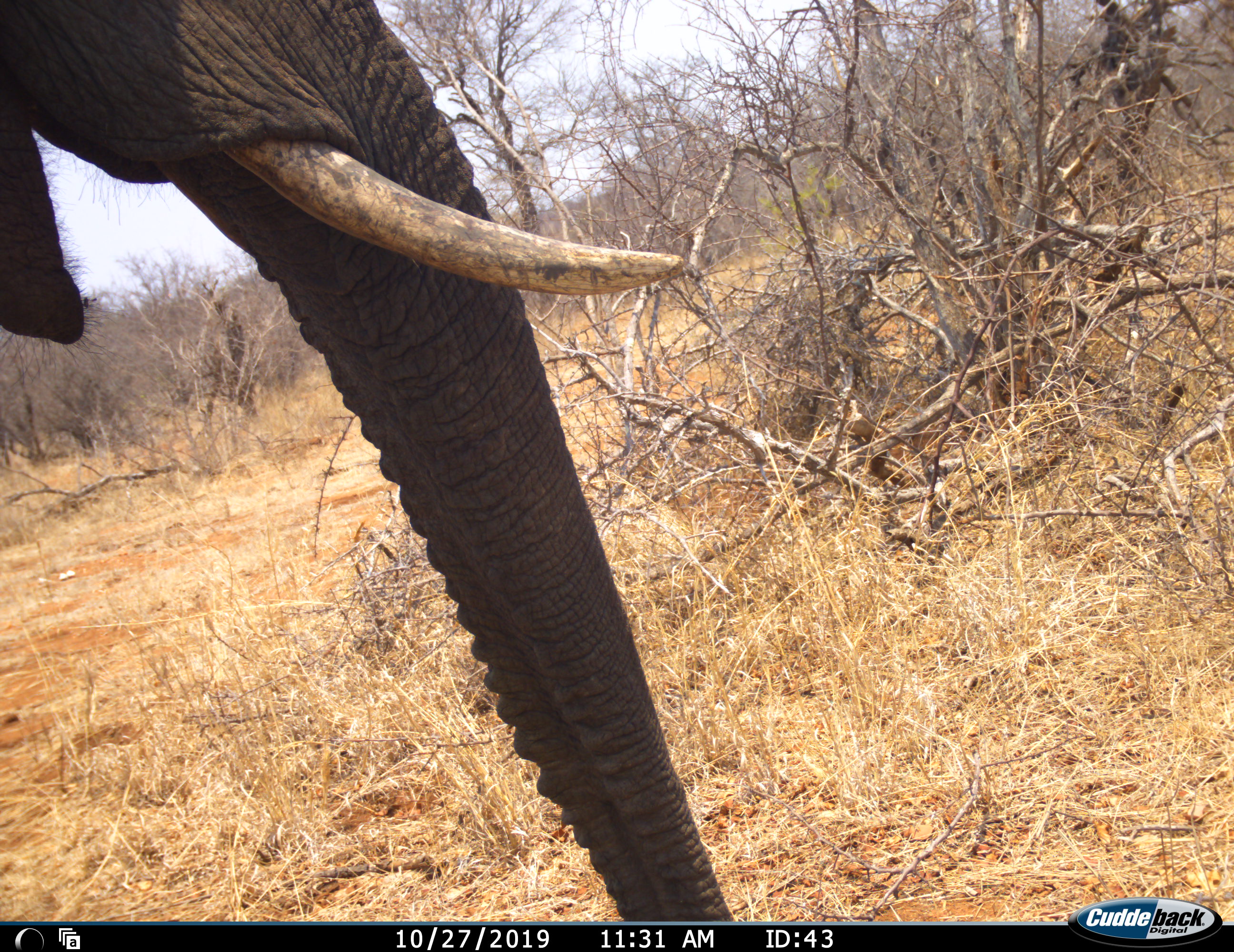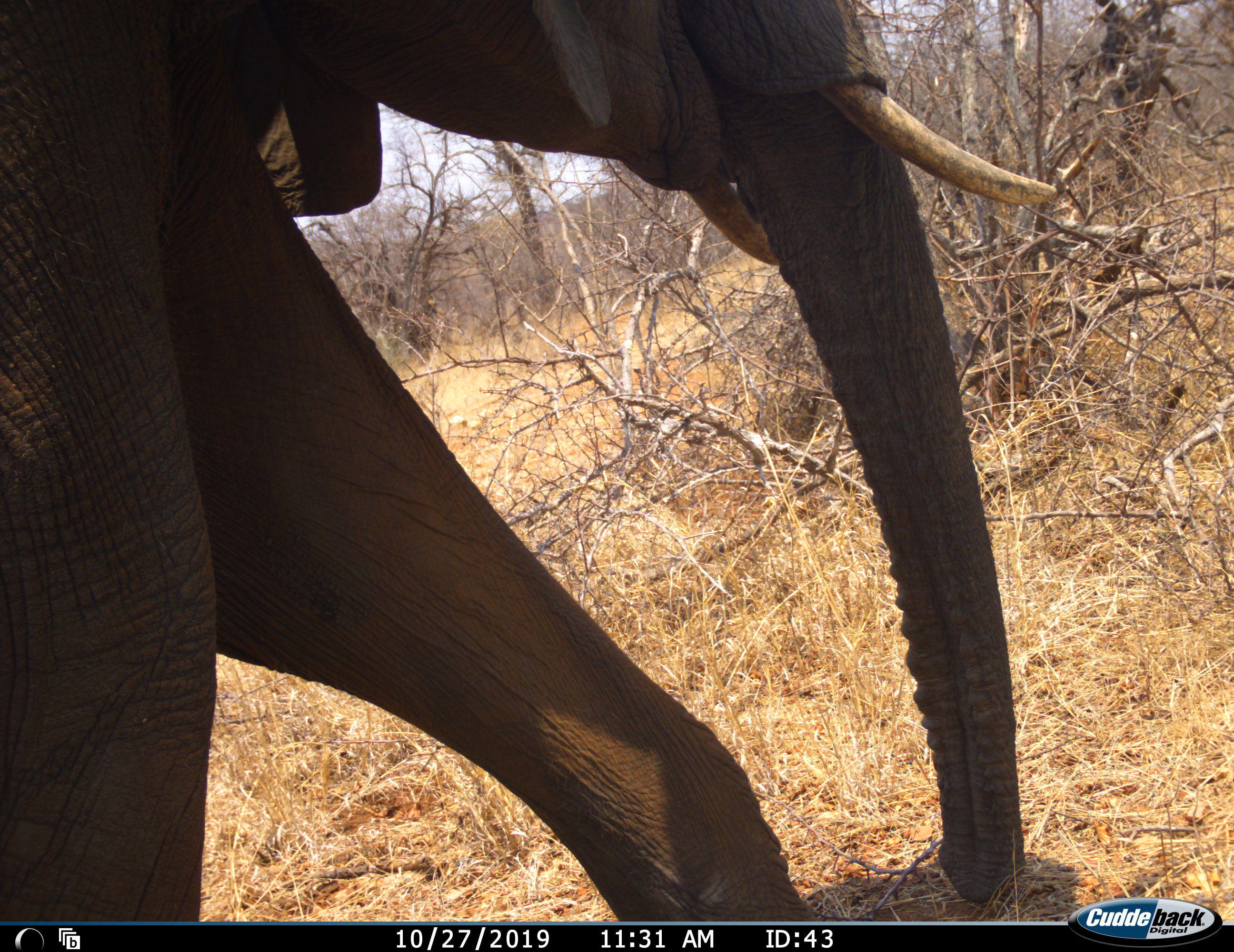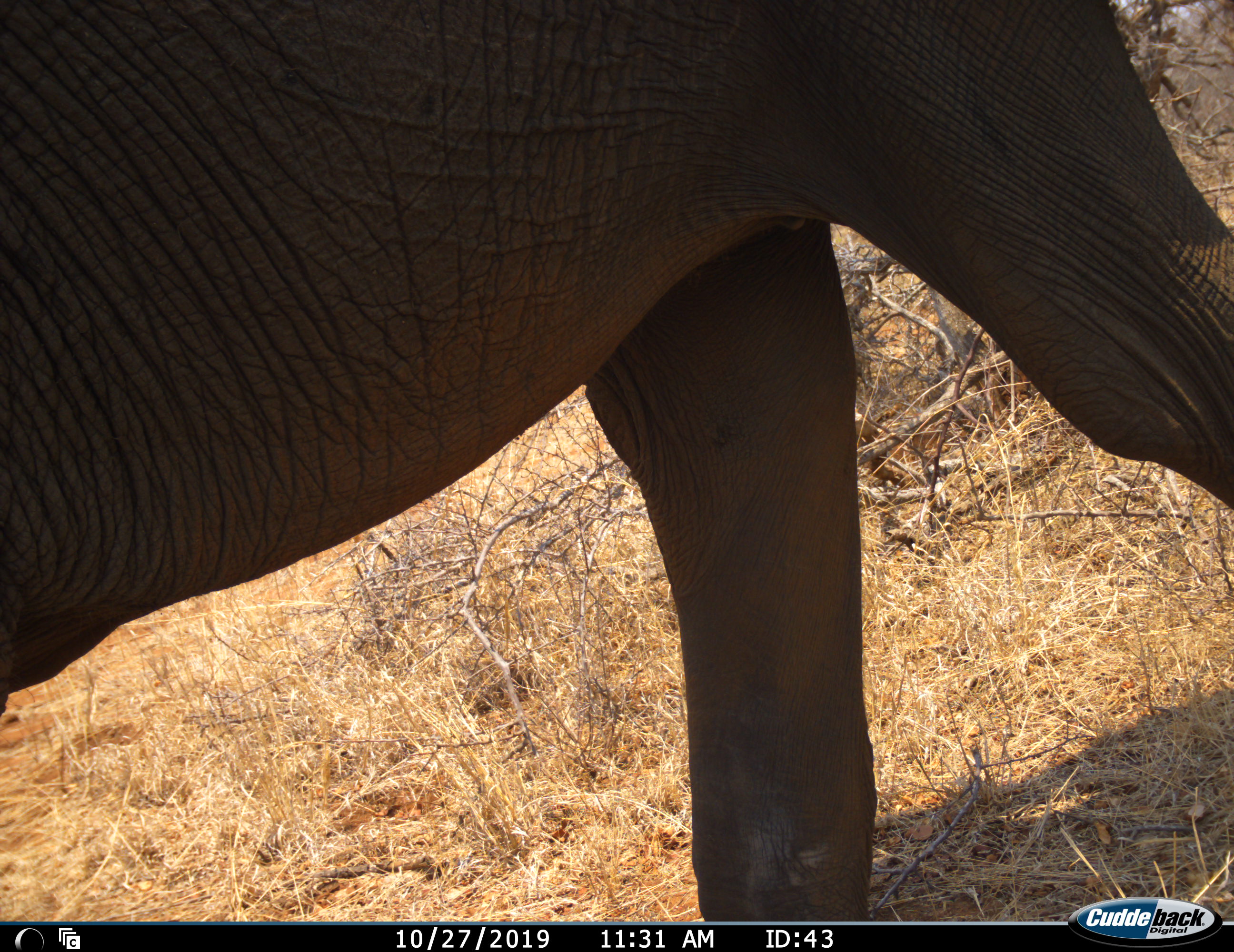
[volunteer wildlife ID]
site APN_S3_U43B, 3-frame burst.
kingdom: Animalia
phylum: Chordata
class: Mammalia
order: Proboscidea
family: Elephantidae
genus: Loxodonta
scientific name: Loxodonta africana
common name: african bush elephant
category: elephant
Elephant (african bush elephant) (Loxodonta africana), count 1. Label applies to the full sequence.